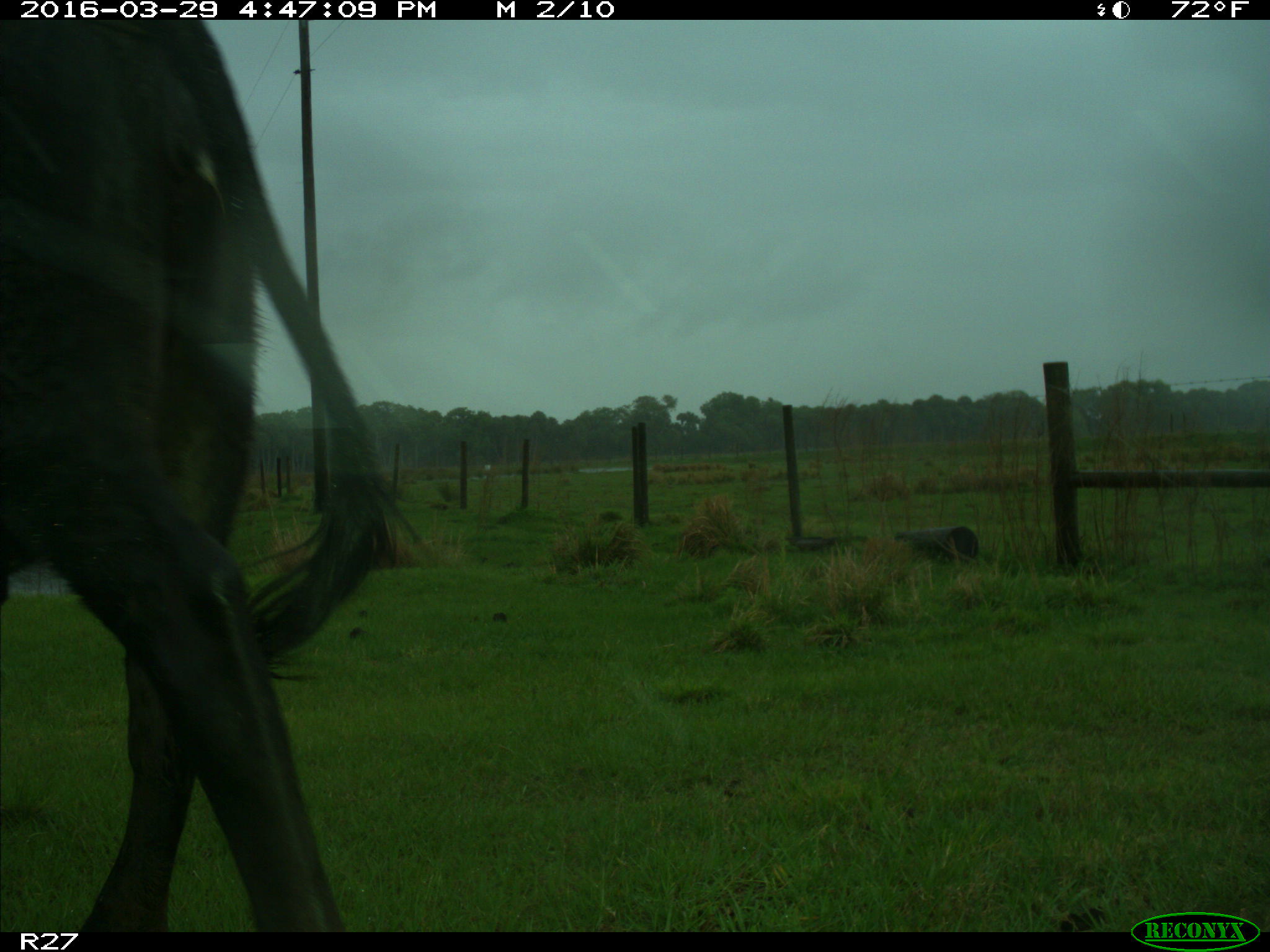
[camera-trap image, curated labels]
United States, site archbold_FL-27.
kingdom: Animalia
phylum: Chordata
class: Mammalia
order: Artiodactyla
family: Bovidae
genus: Bos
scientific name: Bos taurus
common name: domestic cow